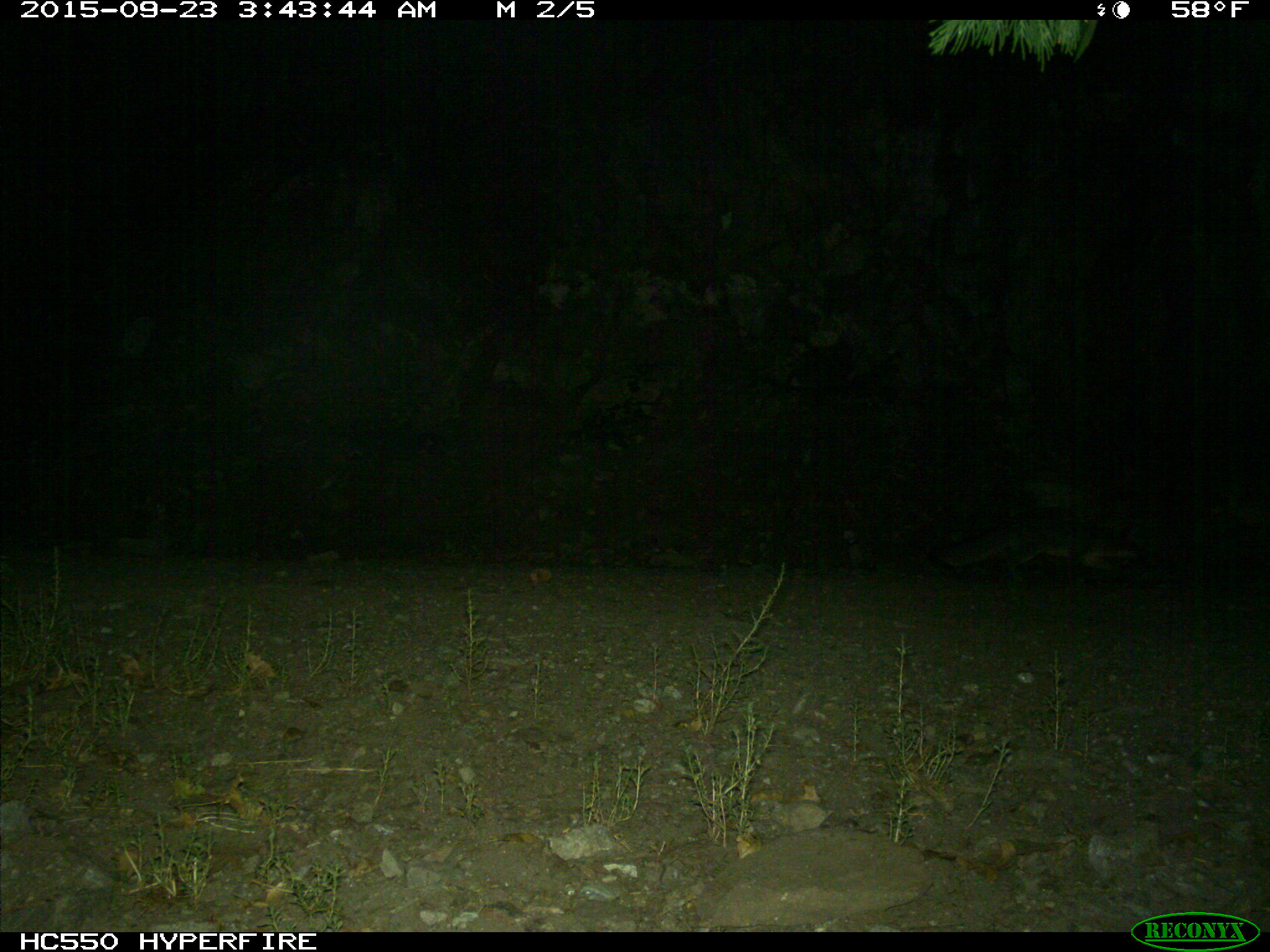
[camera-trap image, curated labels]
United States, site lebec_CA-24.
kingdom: Animalia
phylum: Chordata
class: Mammalia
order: Carnivora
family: Canidae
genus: Urocyon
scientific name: Urocyon cinereoargenteus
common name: gray fox